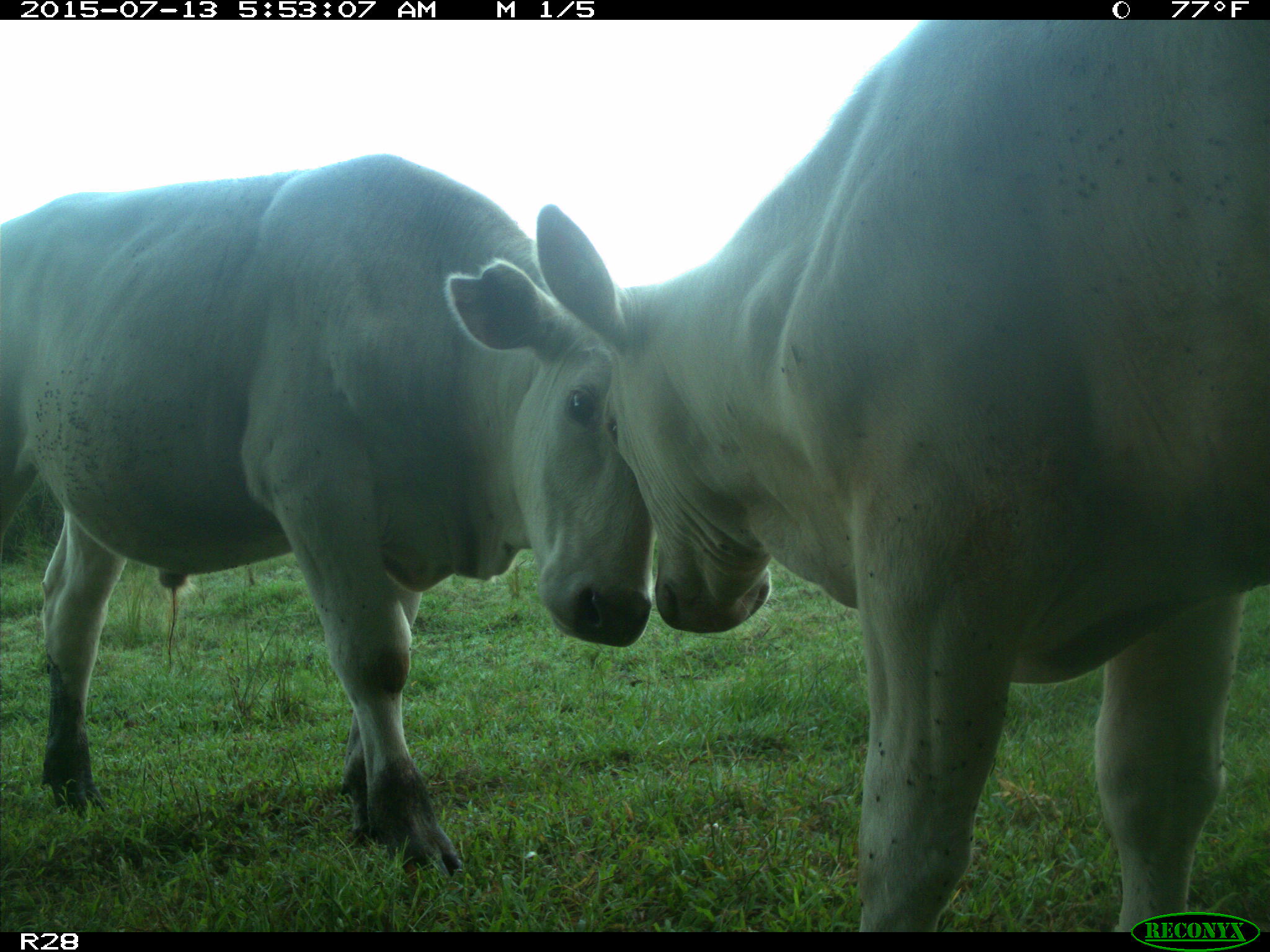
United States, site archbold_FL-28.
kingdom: Animalia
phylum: Chordata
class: Mammalia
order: Artiodactyla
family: Bovidae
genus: Bos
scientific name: Bos taurus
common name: domestic cow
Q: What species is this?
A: Bos taurus (domestic cow).